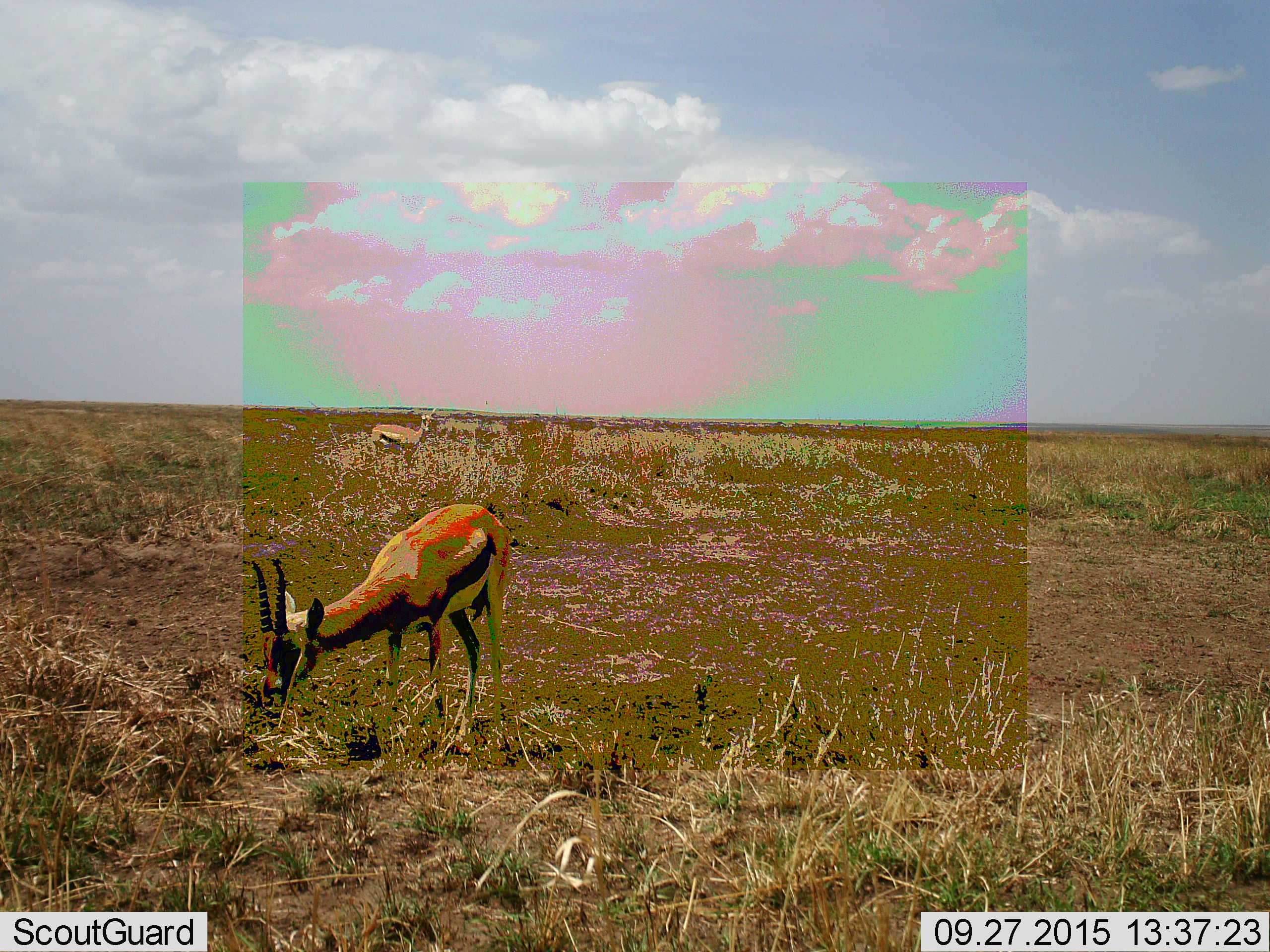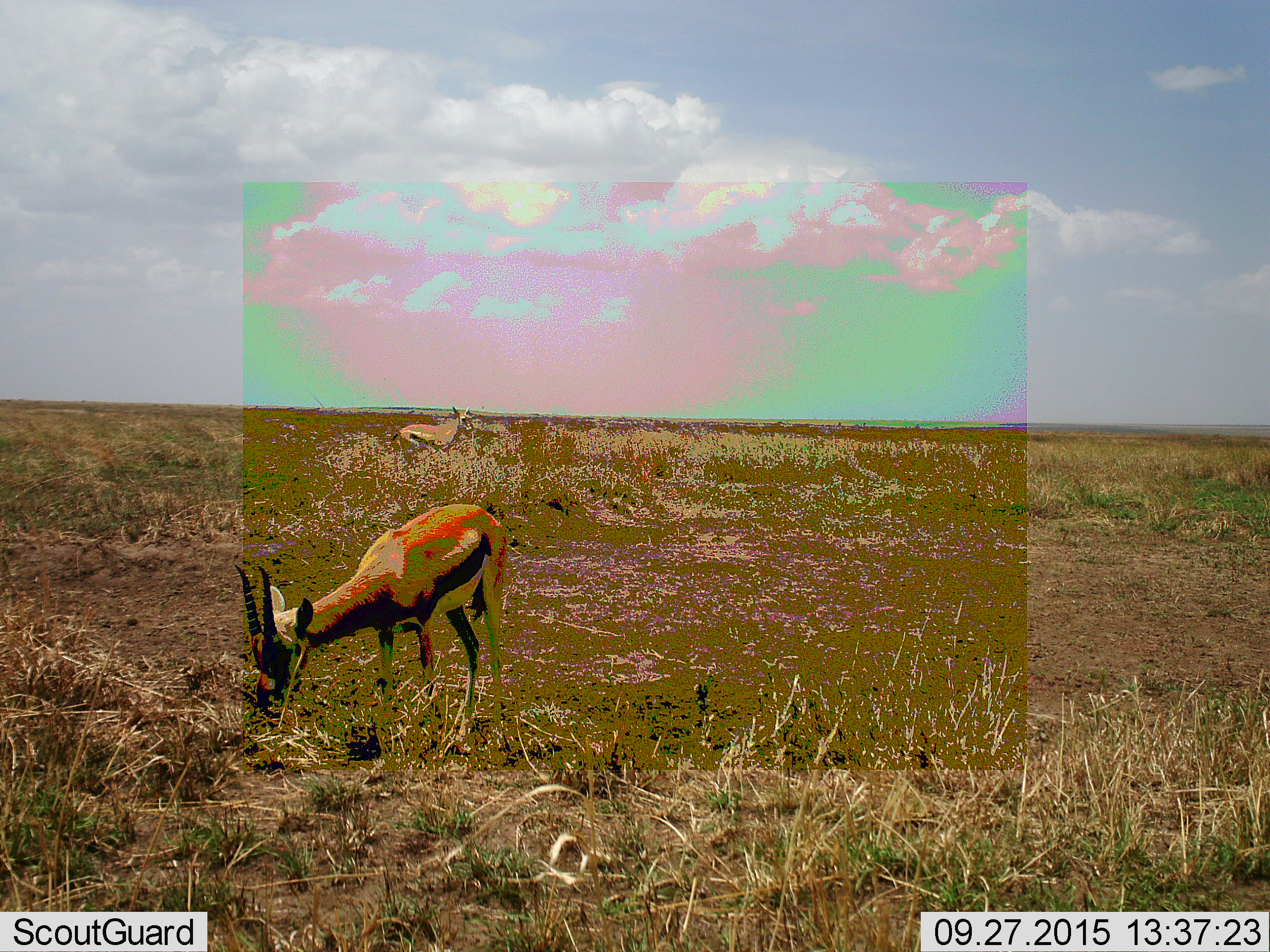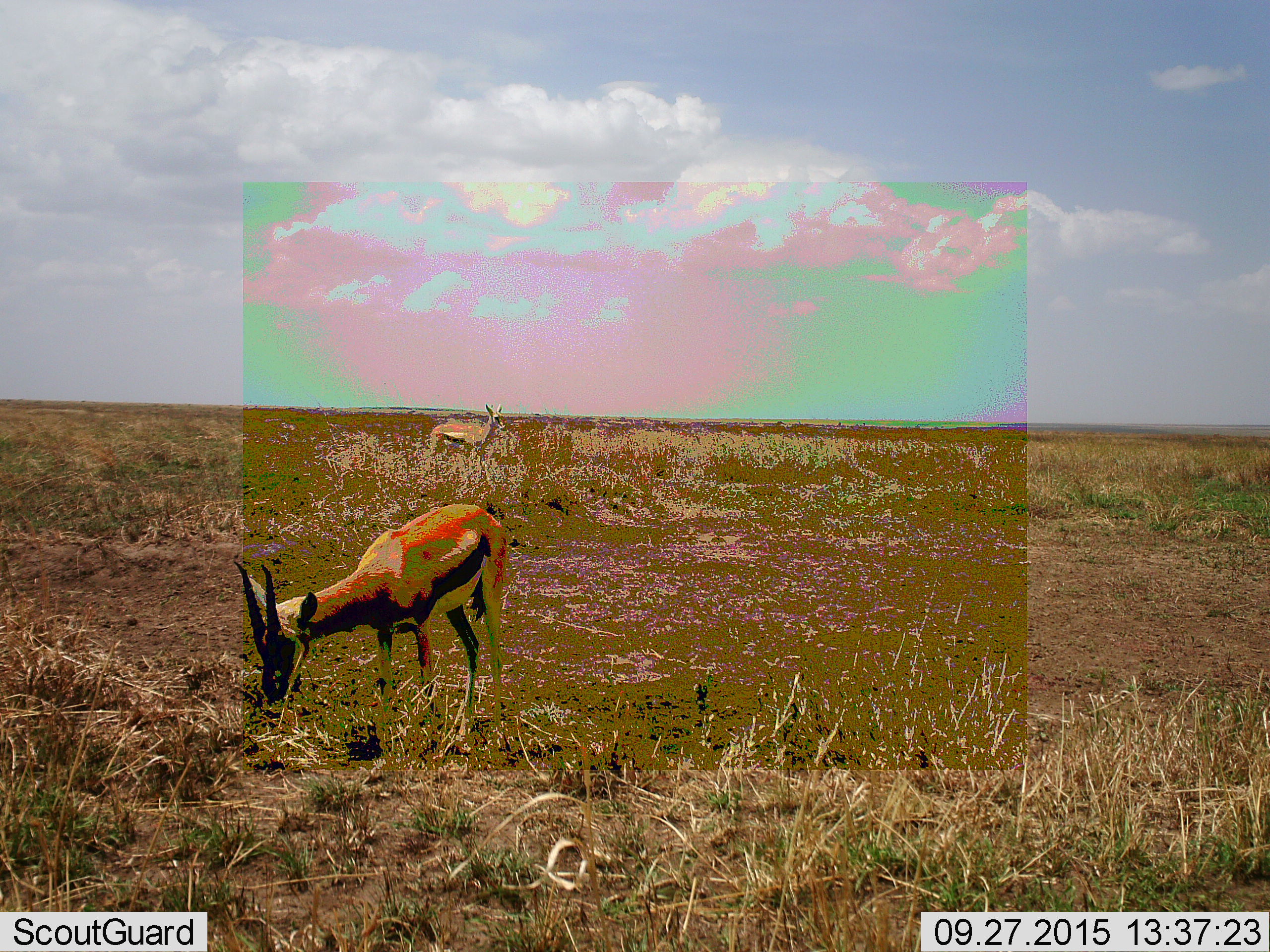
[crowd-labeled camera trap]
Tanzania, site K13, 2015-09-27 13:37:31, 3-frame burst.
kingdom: Animalia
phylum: Chordata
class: Mammalia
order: Artiodactyla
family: Bovidae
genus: Eudorcas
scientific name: Eudorcas thomsonii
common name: thomson's gazelle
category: gazellethomsons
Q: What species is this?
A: Gazellethomsons (thomson's gazelle) (Eudorcas thomsonii).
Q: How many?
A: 2.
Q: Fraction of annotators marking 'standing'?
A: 30%.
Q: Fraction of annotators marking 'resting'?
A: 0%.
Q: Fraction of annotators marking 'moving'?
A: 70%.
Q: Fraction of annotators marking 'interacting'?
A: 0%.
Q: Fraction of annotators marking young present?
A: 0%.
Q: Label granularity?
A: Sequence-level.